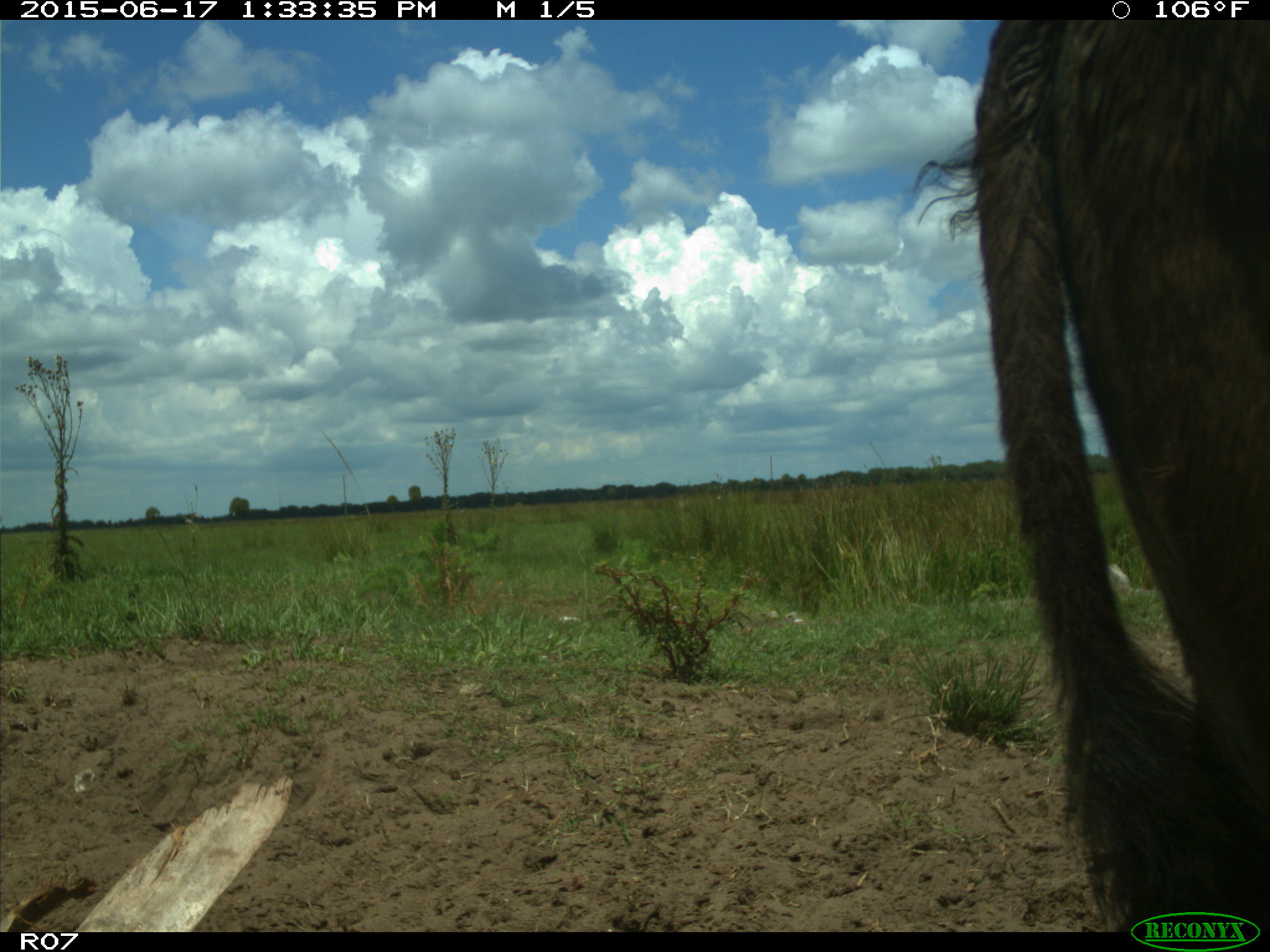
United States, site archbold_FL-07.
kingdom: Animalia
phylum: Chordata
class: Mammalia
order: Artiodactyla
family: Bovidae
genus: Bos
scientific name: Bos taurus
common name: domestic cow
Bos taurus (domestic cow).